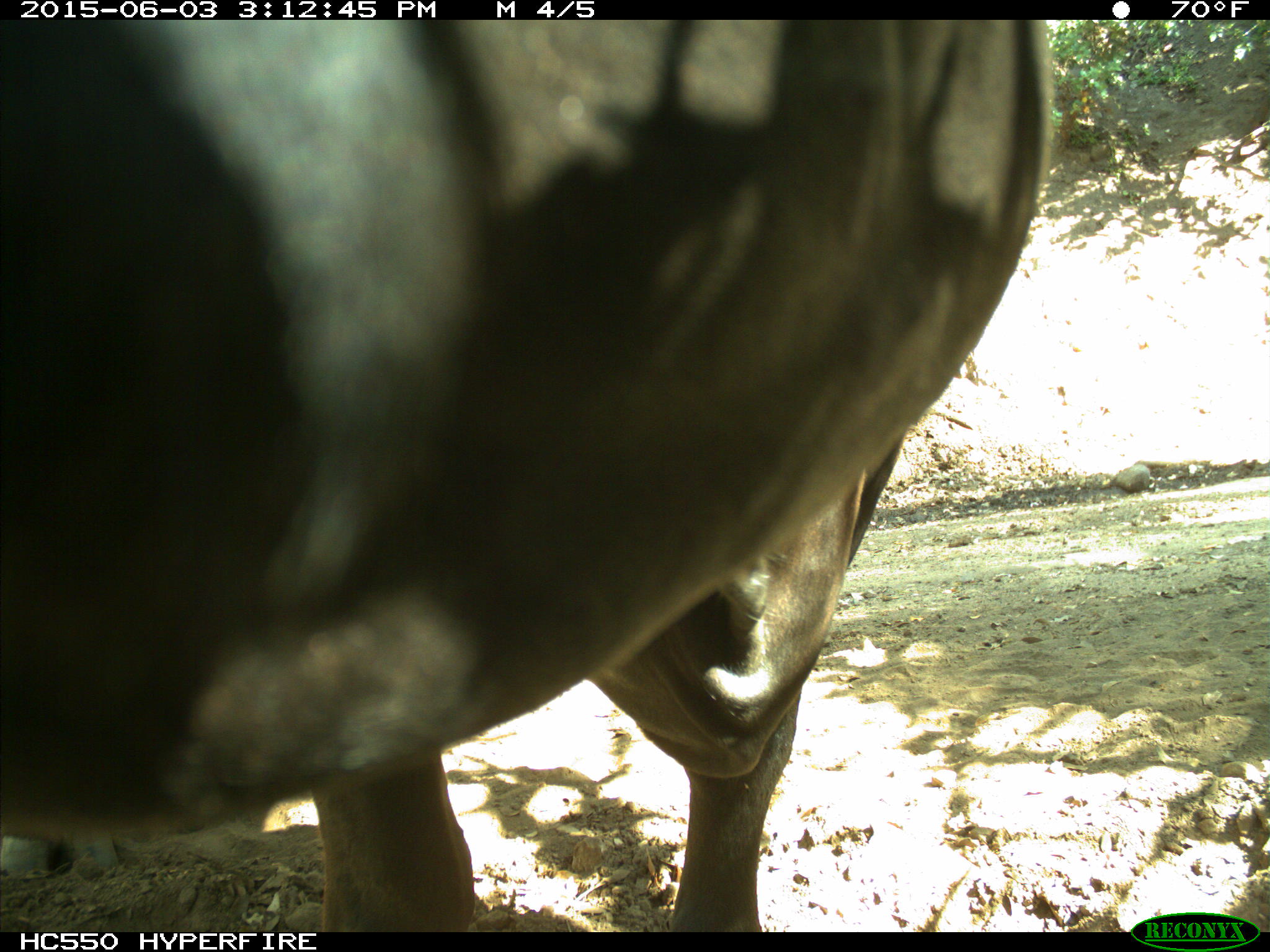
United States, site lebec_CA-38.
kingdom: Animalia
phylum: Chordata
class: Mammalia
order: Artiodactyla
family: Bovidae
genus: Bos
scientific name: Bos taurus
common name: domestic cow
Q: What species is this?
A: Bos taurus (domestic cow).